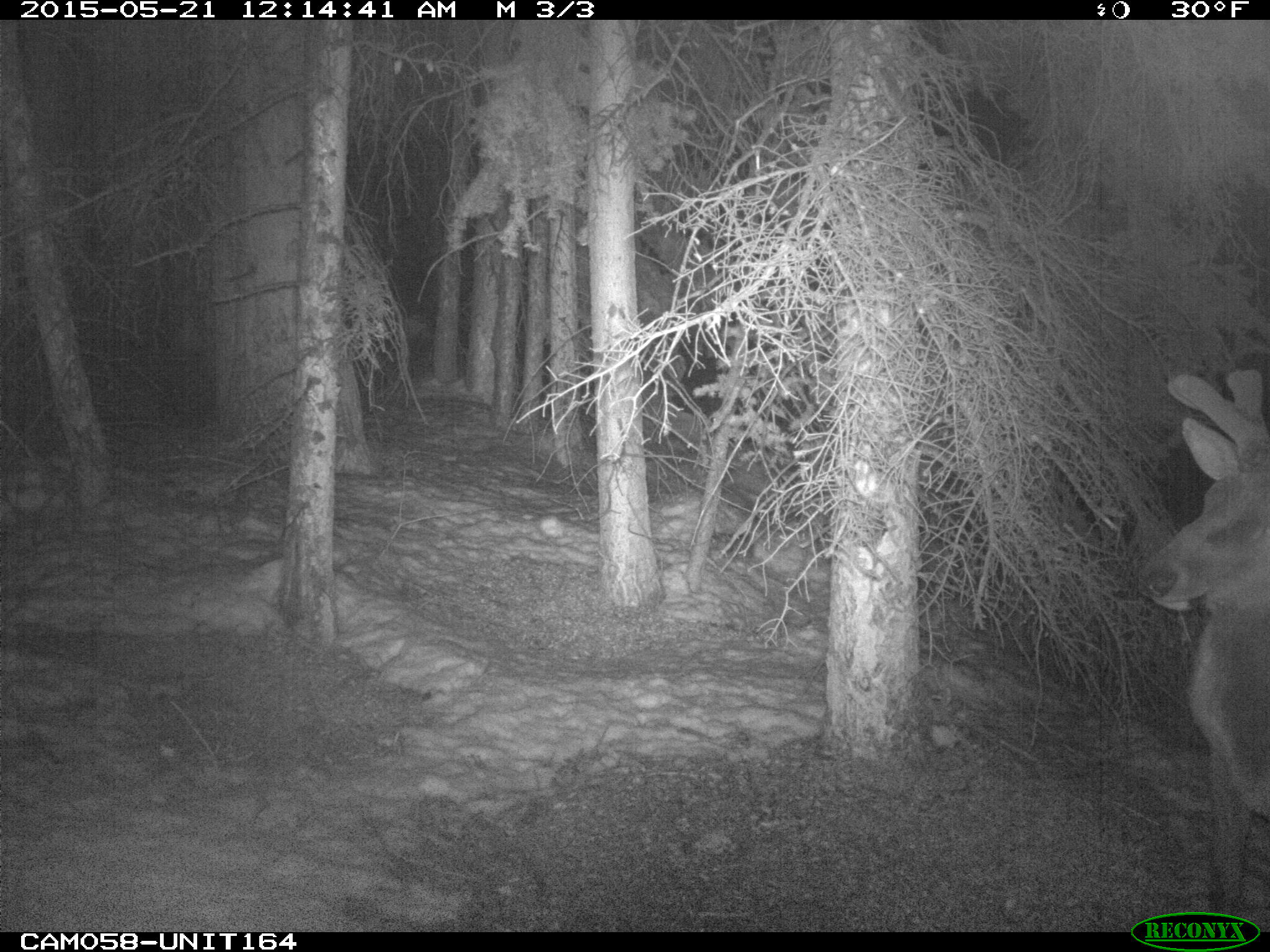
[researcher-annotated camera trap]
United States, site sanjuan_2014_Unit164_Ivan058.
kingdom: Animalia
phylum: Chordata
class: Mammalia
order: Artiodactyla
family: Cervidae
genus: Cervus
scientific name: Cervus elaphus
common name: red deer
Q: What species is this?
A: Cervus elaphus (red deer).